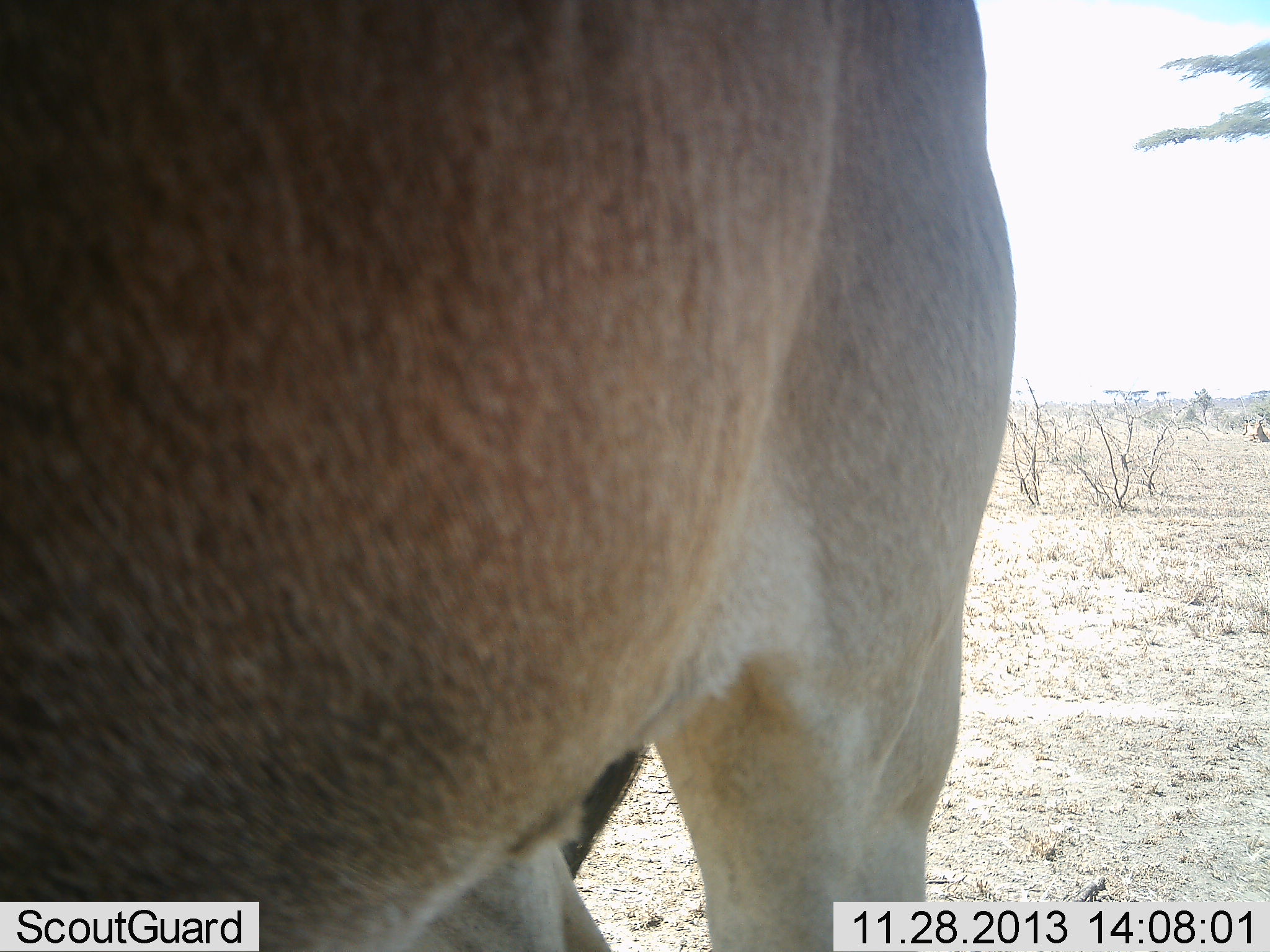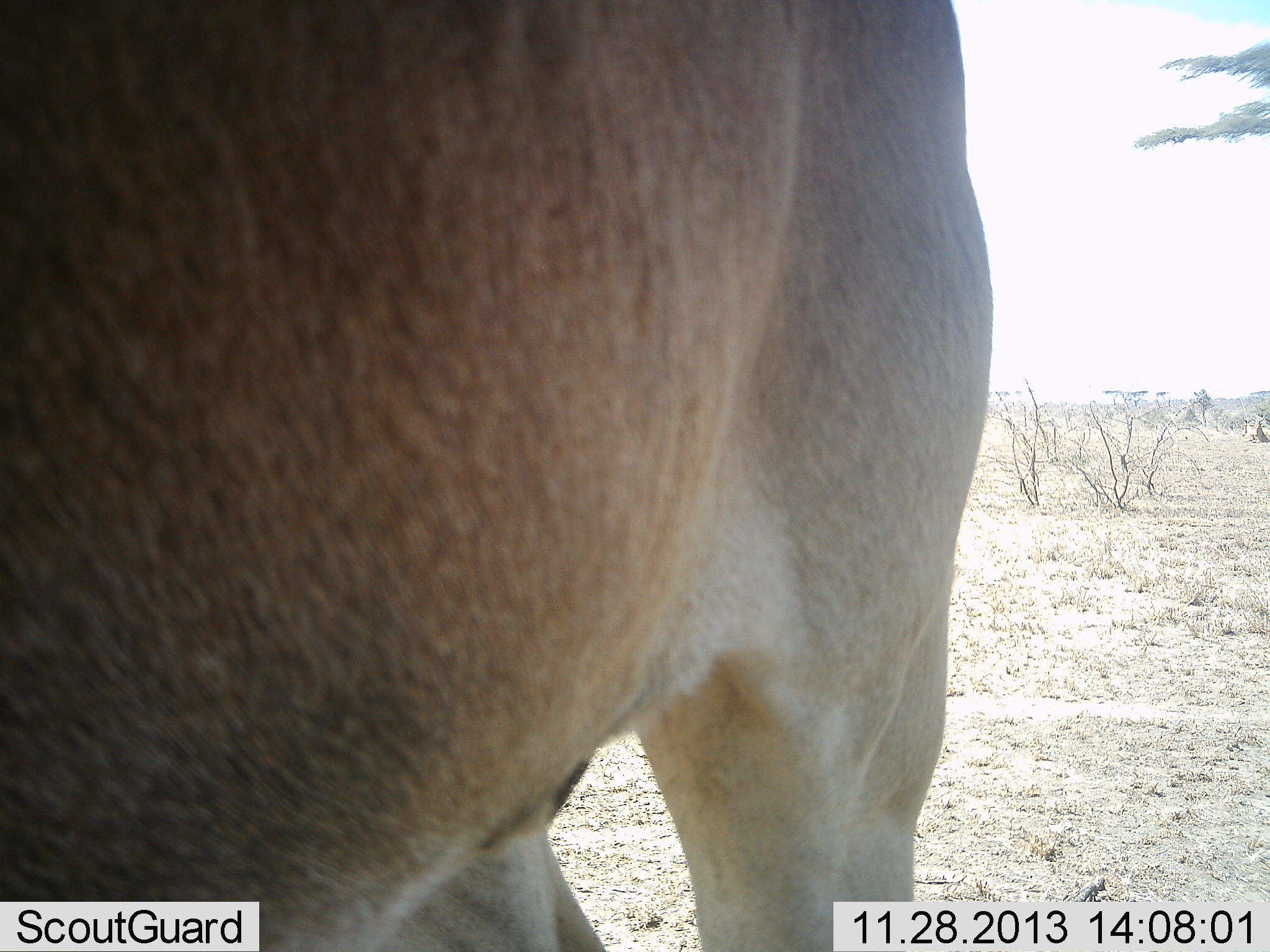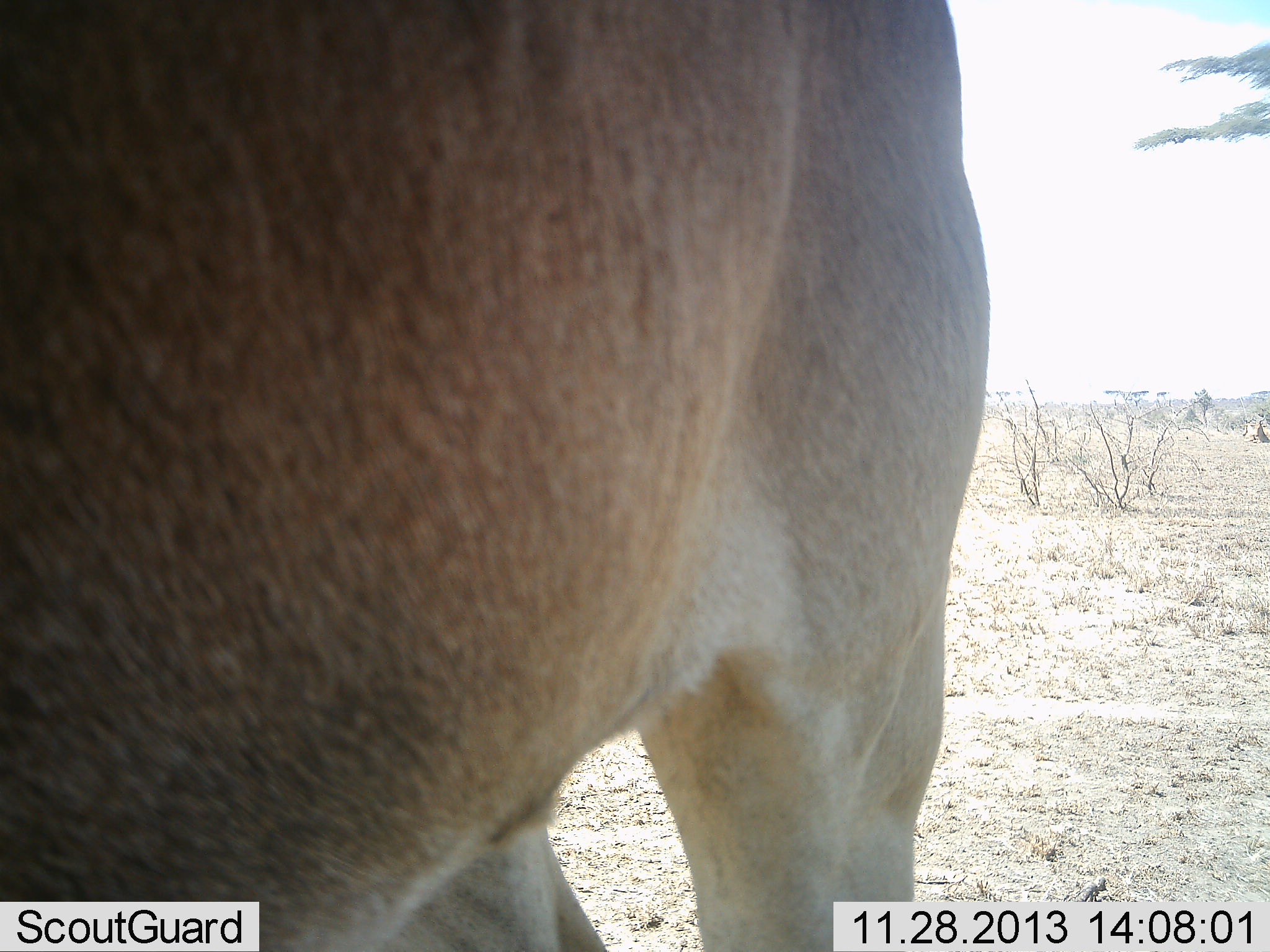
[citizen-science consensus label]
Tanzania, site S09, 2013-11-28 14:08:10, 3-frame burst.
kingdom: Animalia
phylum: Chordata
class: Mammalia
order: Artiodactyla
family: Bovidae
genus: Alcelaphus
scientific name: Alcelaphus buselaphus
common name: hartebeest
Hartebeest (Alcelaphus buselaphus), count 1. Behavior (volunteer vote fractions): standing 100%, resting 10%, moving 0%, interacting 0%. Young present (vote fraction): 0%. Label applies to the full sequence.